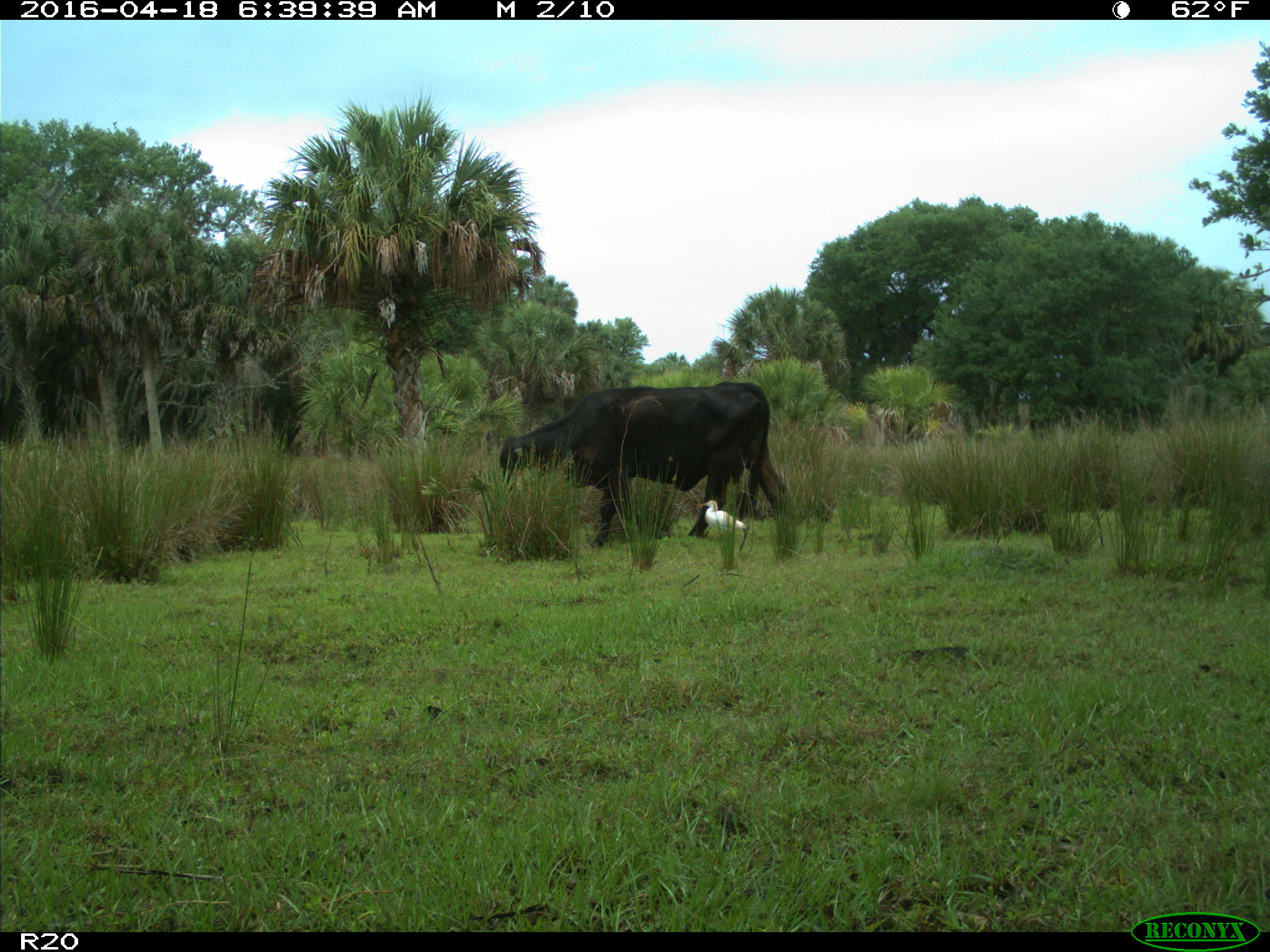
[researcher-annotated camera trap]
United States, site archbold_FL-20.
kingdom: Animalia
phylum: Chordata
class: Mammalia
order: Artiodactyla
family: Bovidae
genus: Bos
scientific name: Bos taurus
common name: domestic cow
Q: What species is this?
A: Bos taurus (domestic cow).